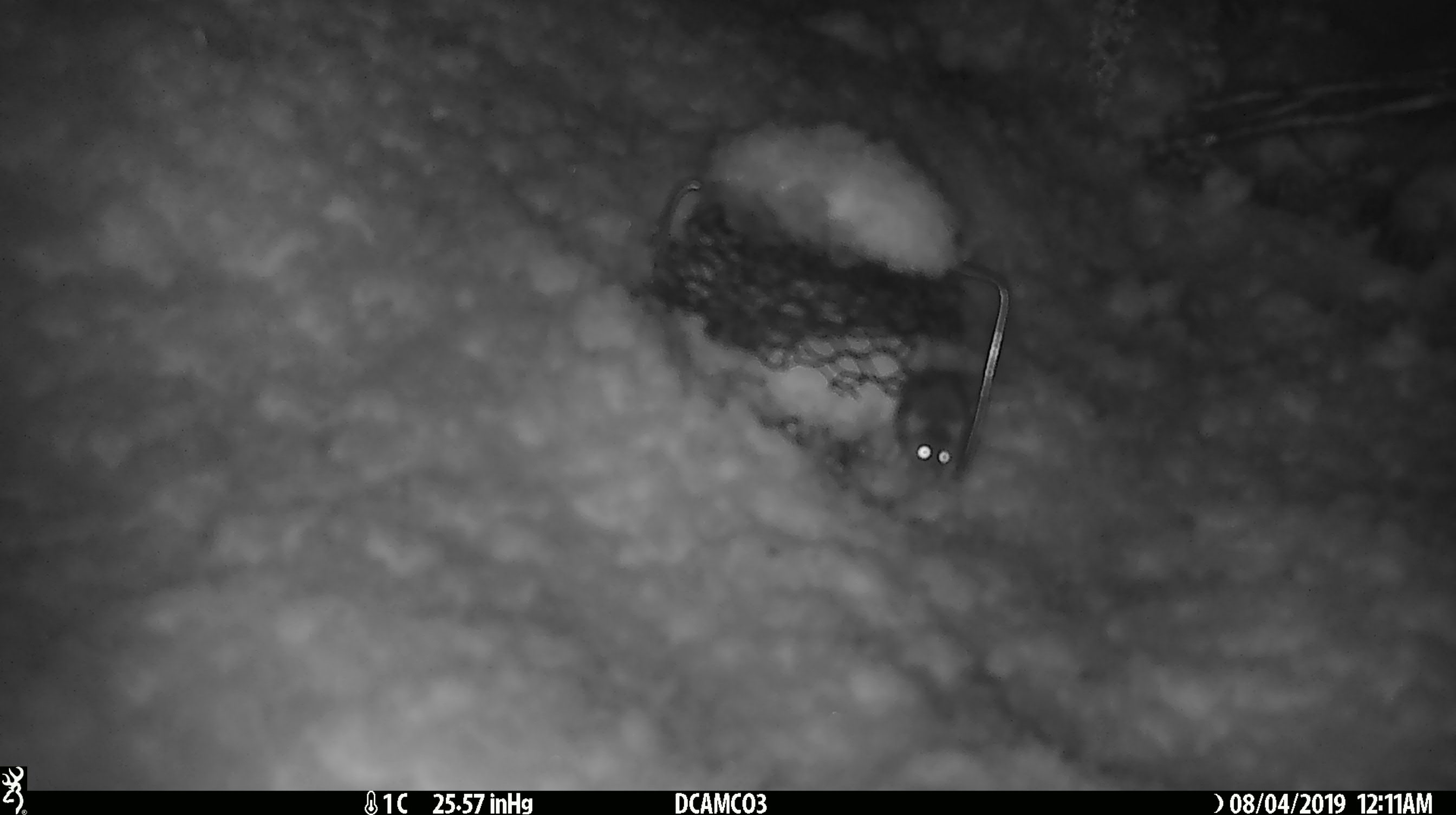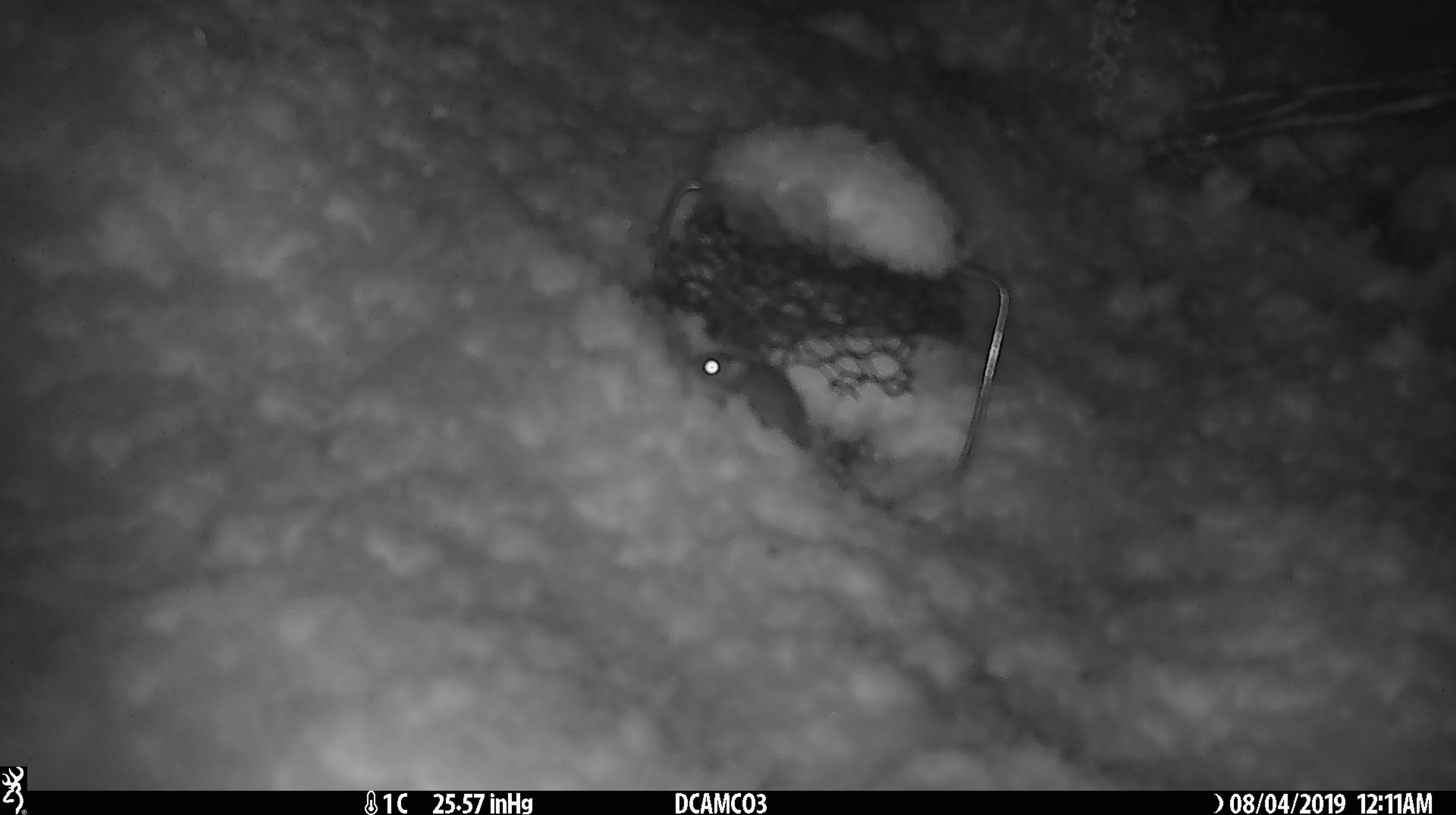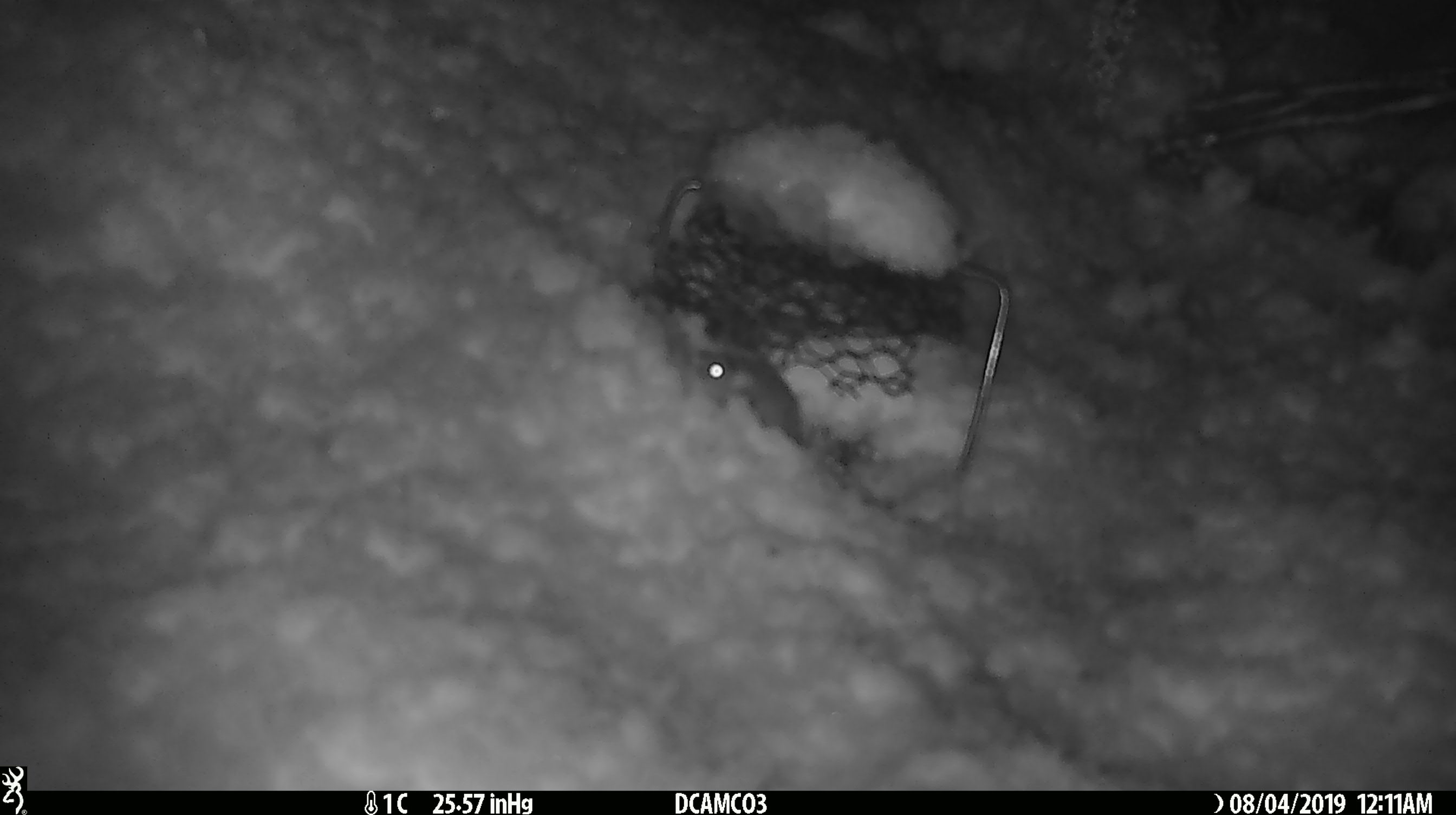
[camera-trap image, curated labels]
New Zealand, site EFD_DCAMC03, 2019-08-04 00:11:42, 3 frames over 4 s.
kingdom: Animalia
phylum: Chordata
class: Mammalia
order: Rodentia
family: Muridae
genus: Mus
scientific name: Mus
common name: mouse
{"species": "mouse (Mus)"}